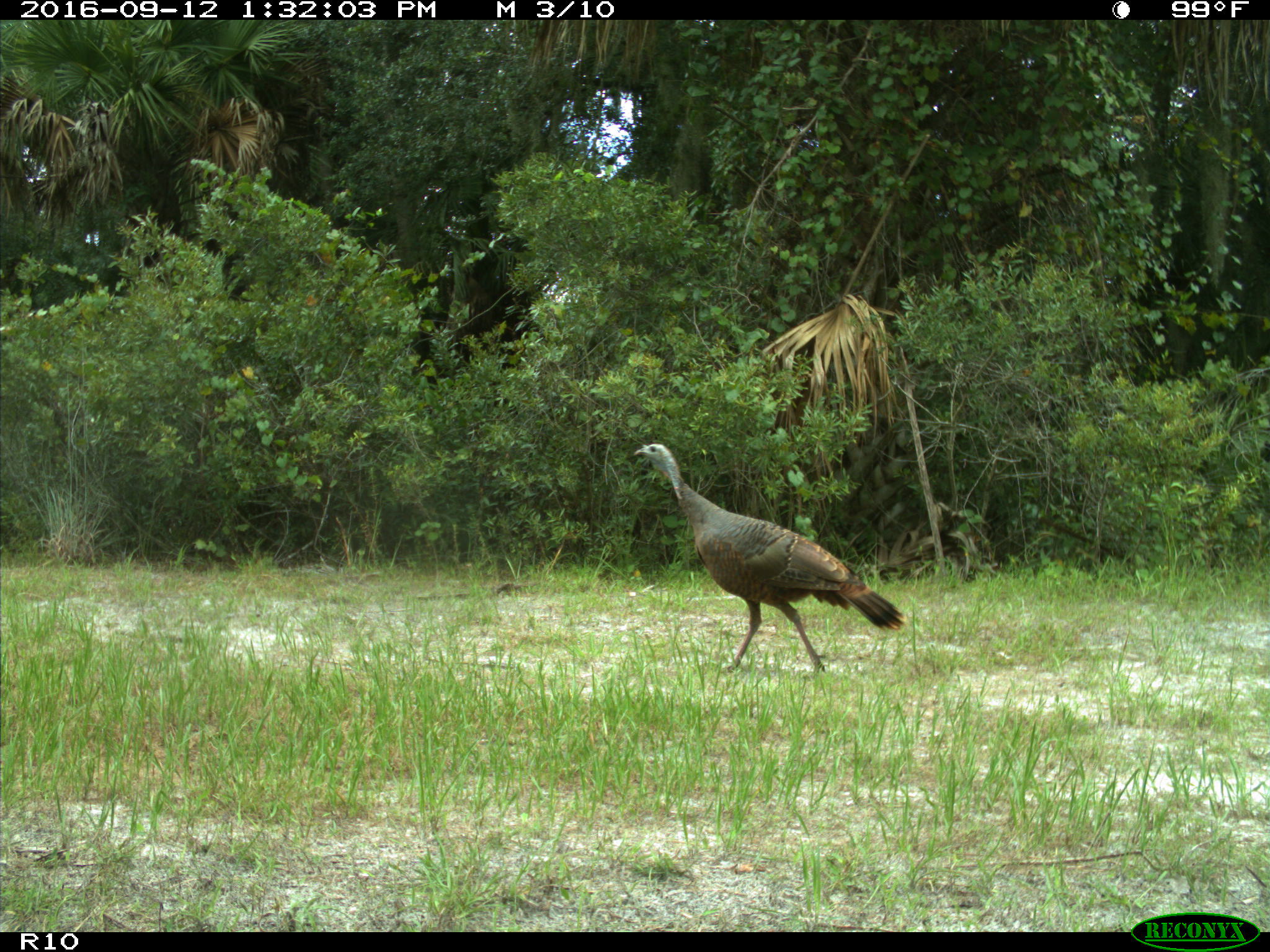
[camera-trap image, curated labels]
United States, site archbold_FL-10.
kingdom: Animalia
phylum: Chordata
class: Aves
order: Galliformes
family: Phasianidae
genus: Meleagris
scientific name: Meleagris gallopavo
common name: wild turkey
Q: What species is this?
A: Meleagris gallopavo (wild turkey).